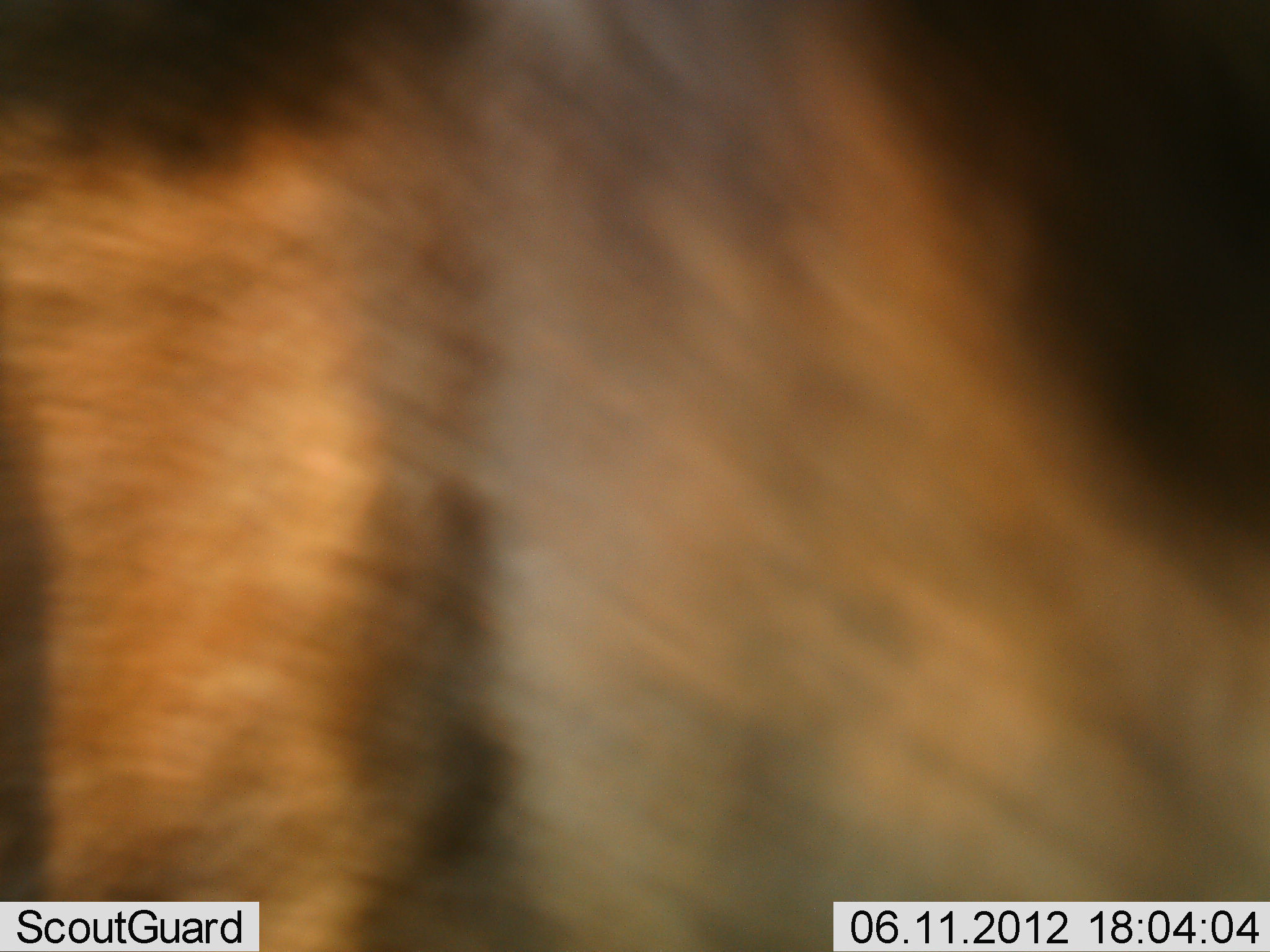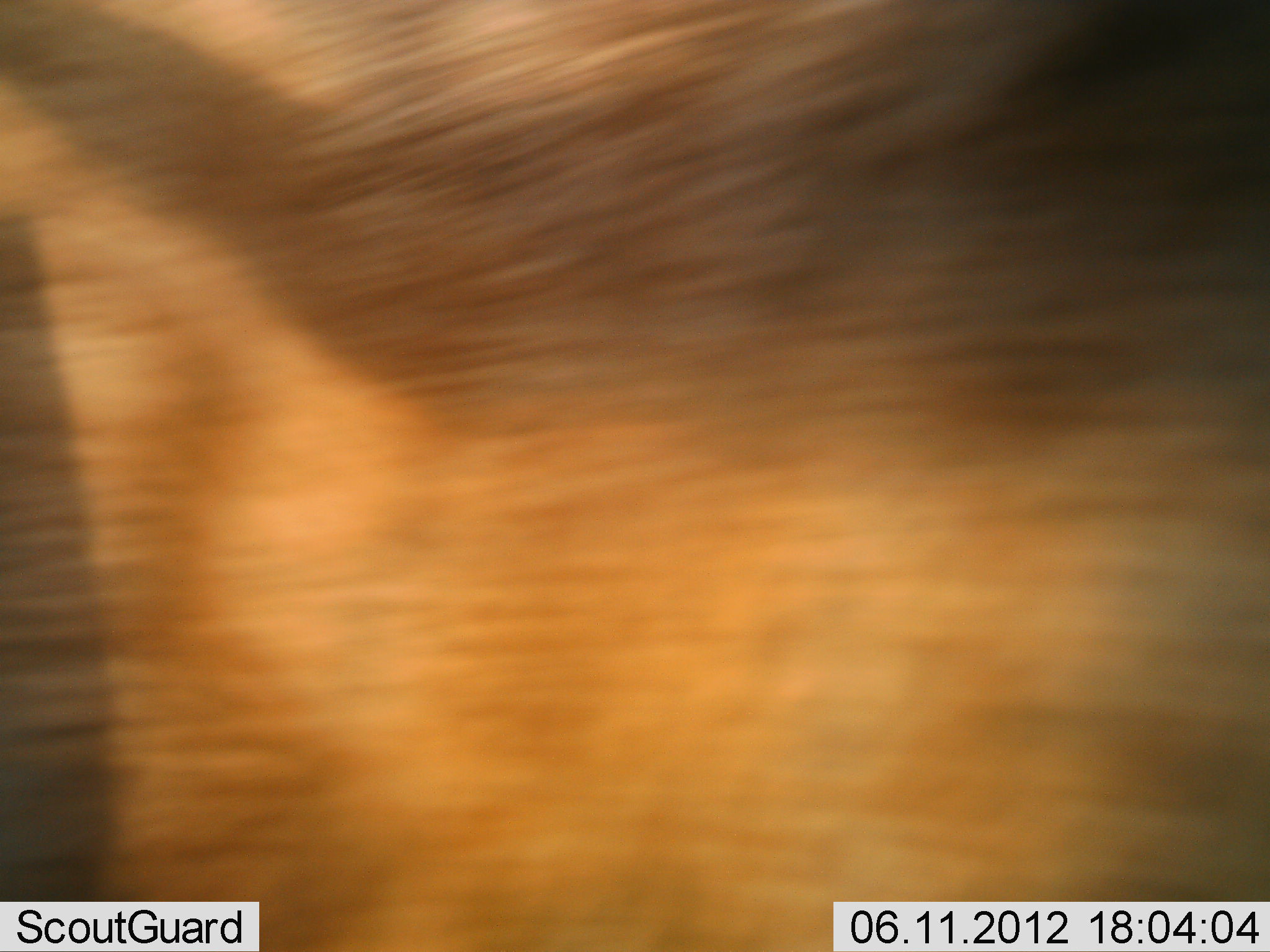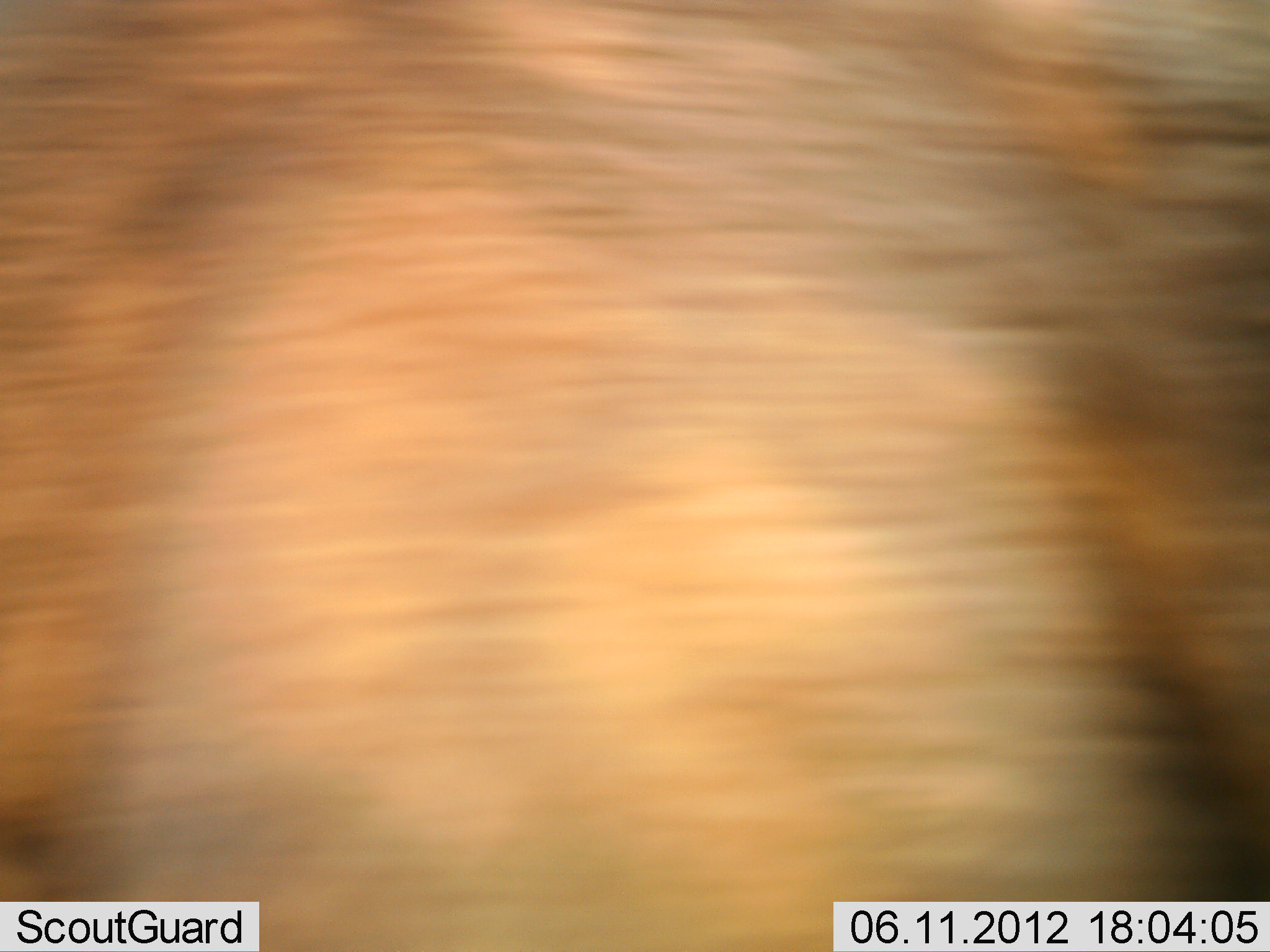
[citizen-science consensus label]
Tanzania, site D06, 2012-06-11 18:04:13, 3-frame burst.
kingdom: Animalia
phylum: Chordata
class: Mammalia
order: Carnivora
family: Felidae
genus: Panthera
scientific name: Panthera leo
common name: lion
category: lionmale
Lionmale (lion) (Panthera leo), count 1. Behavior (volunteer vote fractions): standing 50%, resting 50%, moving 50%, interacting 0%. Young present (vote fraction): 0%. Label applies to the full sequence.